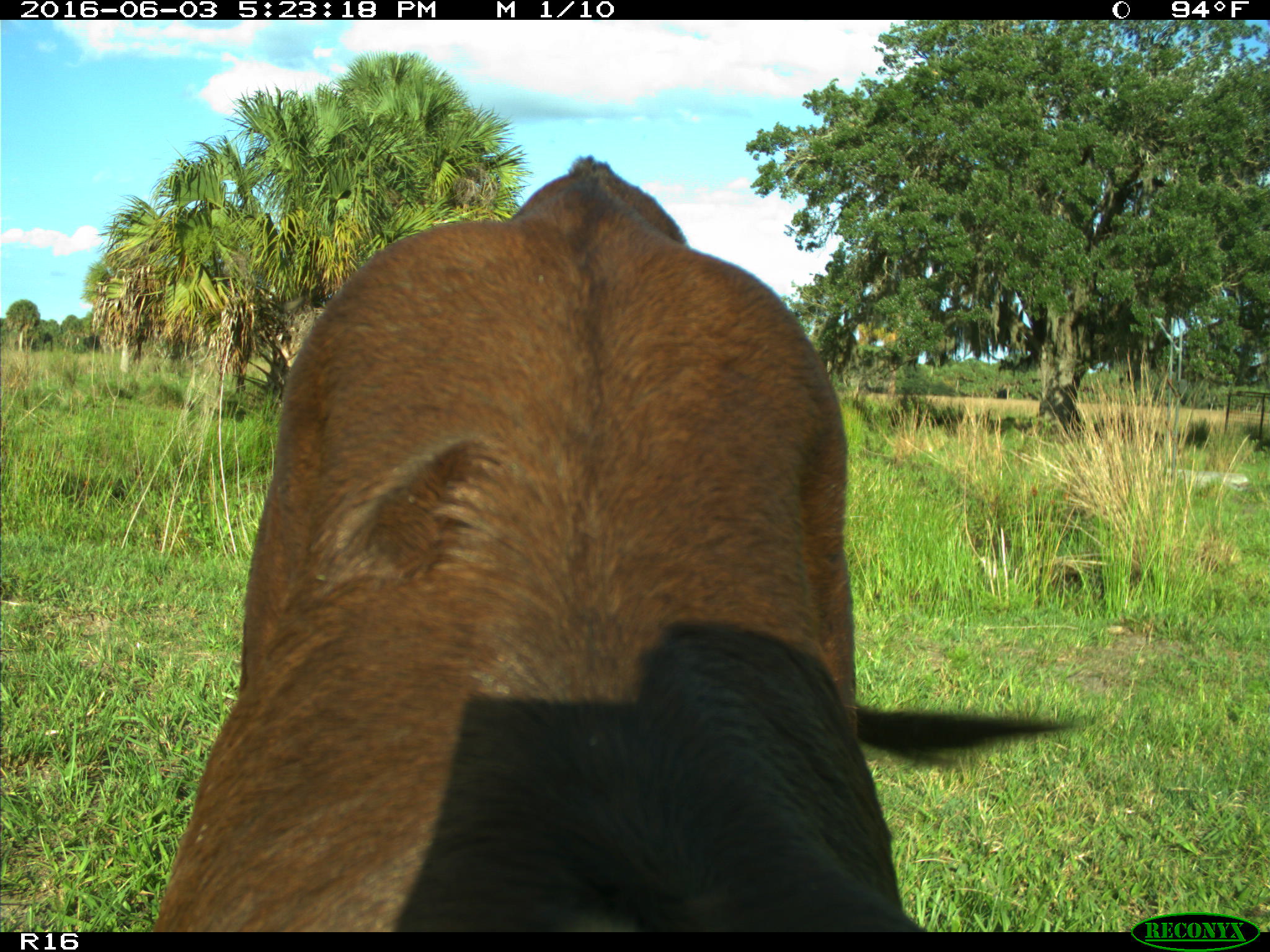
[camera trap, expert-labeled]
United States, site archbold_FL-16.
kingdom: Animalia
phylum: Chordata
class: Mammalia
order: Artiodactyla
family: Bovidae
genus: Bos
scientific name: Bos taurus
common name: domestic cow